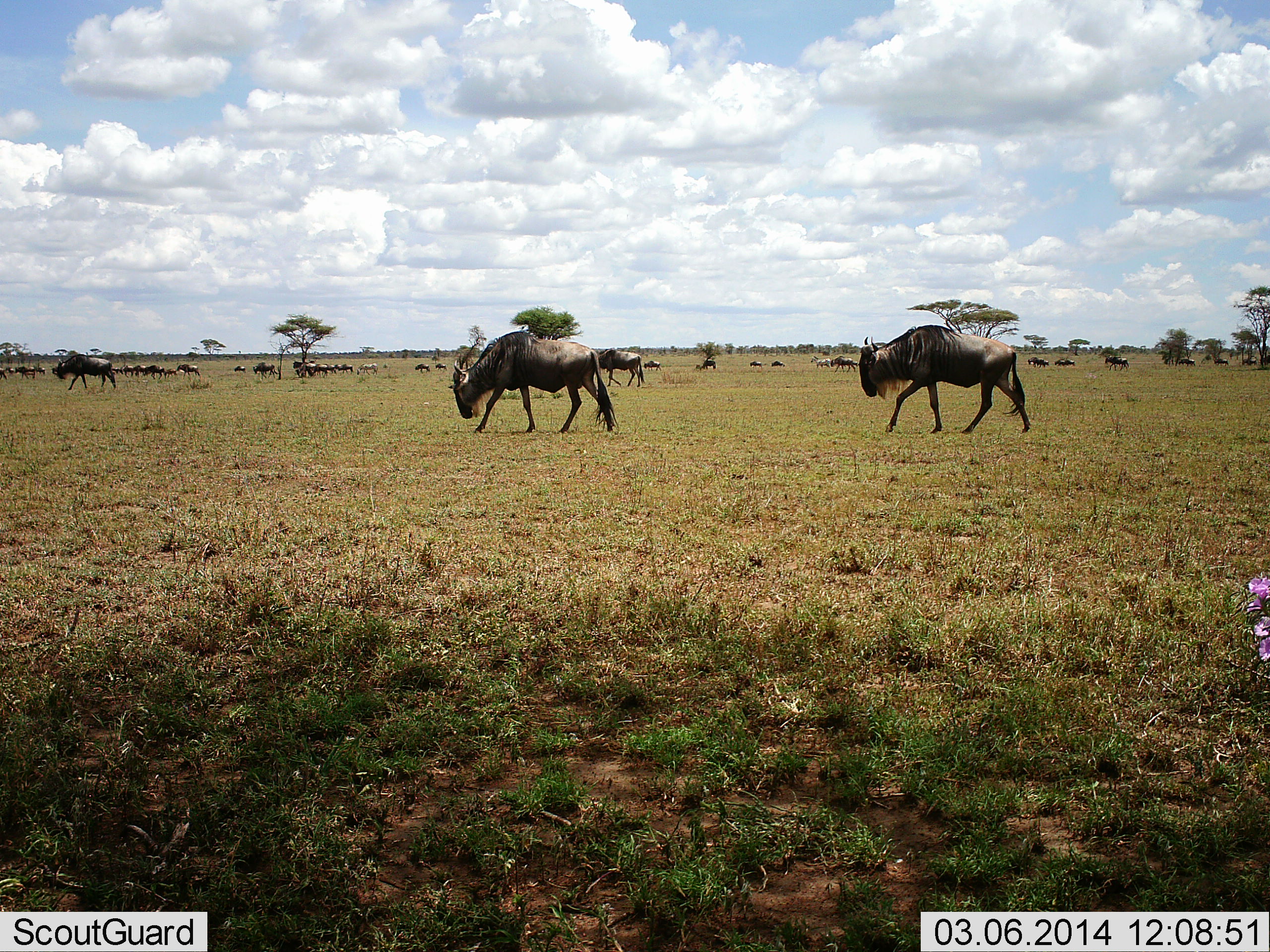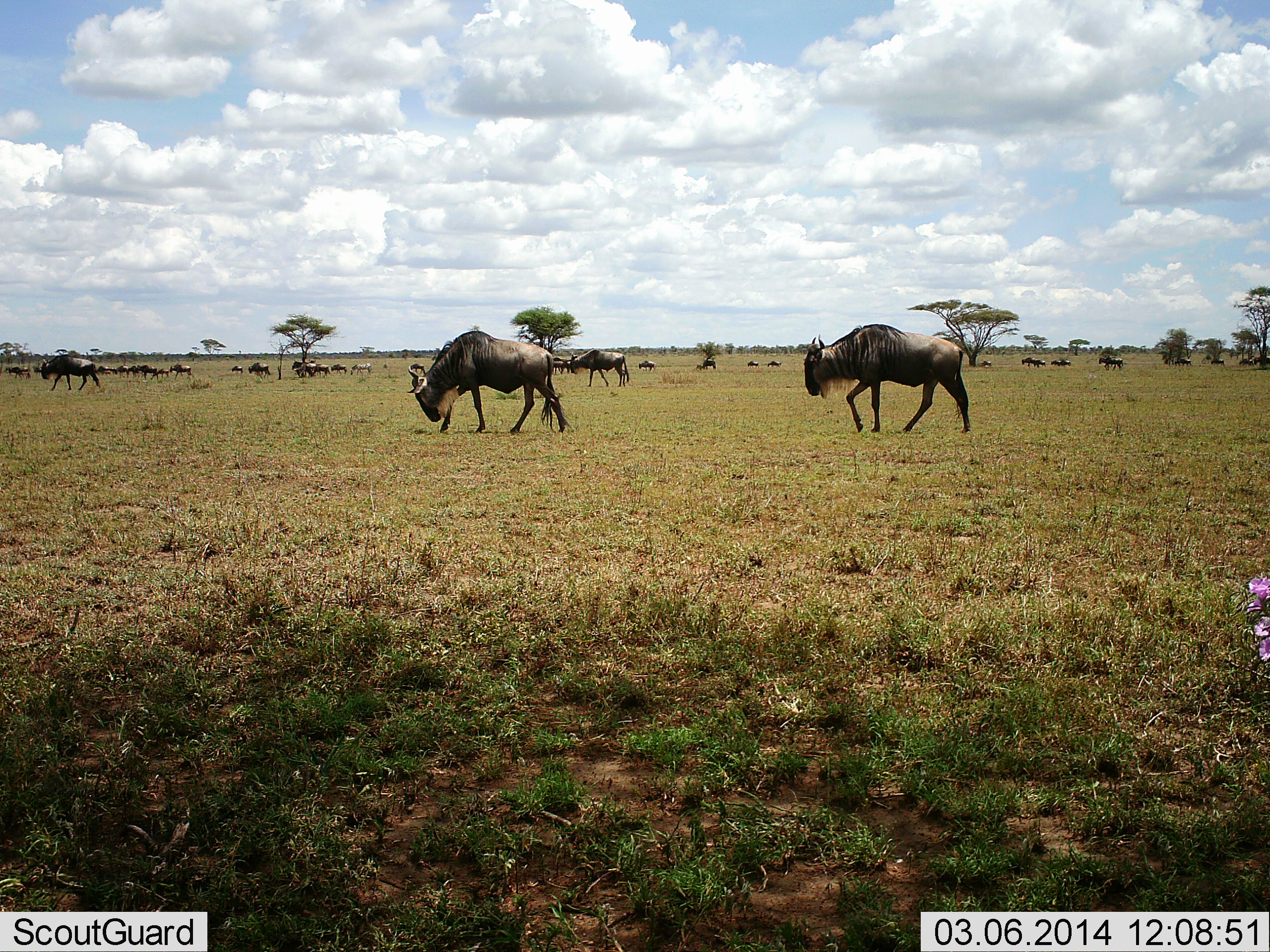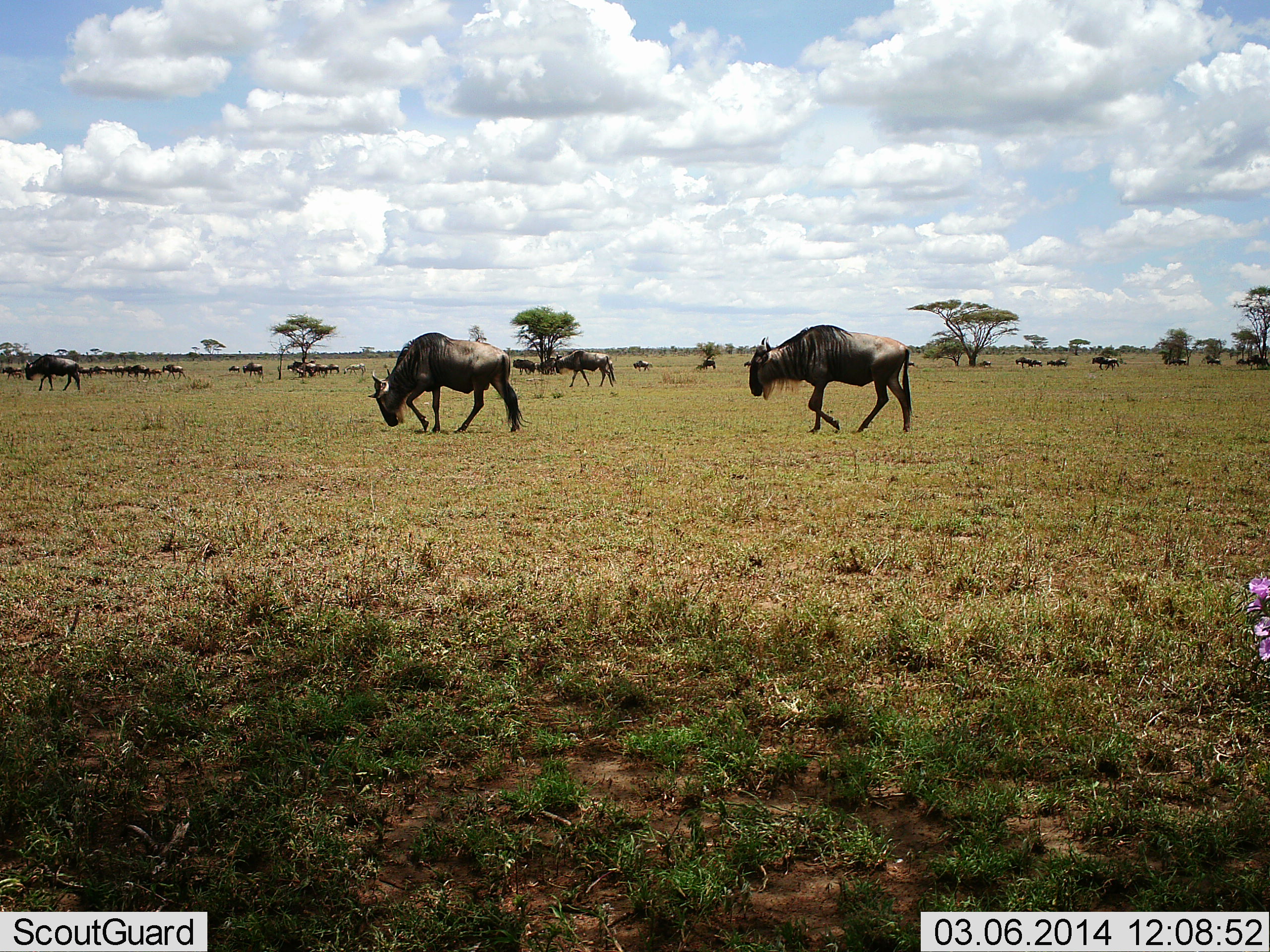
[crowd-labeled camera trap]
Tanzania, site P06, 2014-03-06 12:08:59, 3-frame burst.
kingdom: Animalia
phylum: Chordata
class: Mammalia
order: Artiodactyla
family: Bovidae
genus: Connochaetes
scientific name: Connochaetes taurinus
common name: blue wildebeest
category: wildebeest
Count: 11-50.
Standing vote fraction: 18%.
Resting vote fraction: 0%.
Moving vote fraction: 95%.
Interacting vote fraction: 0%.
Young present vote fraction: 0%.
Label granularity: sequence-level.